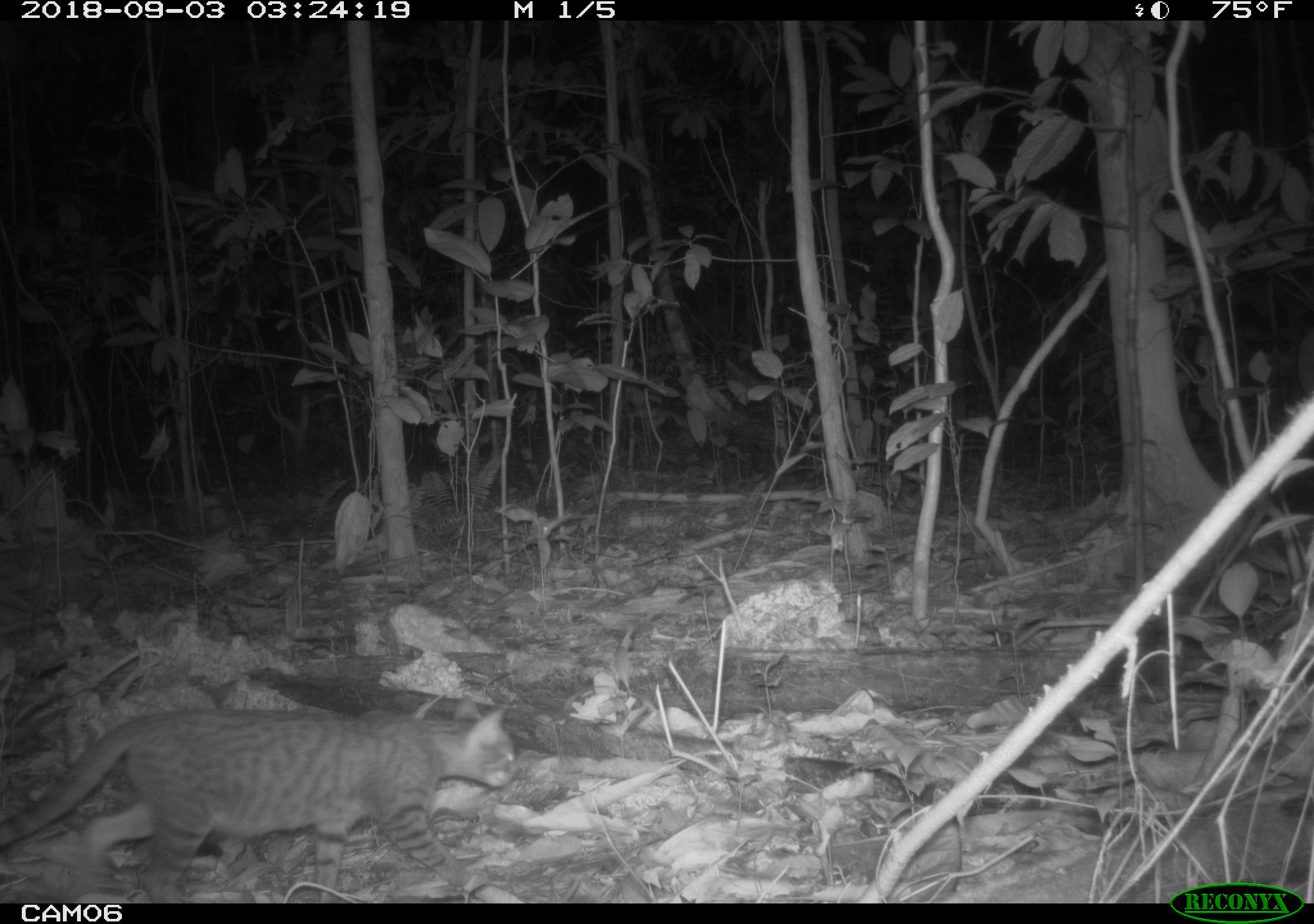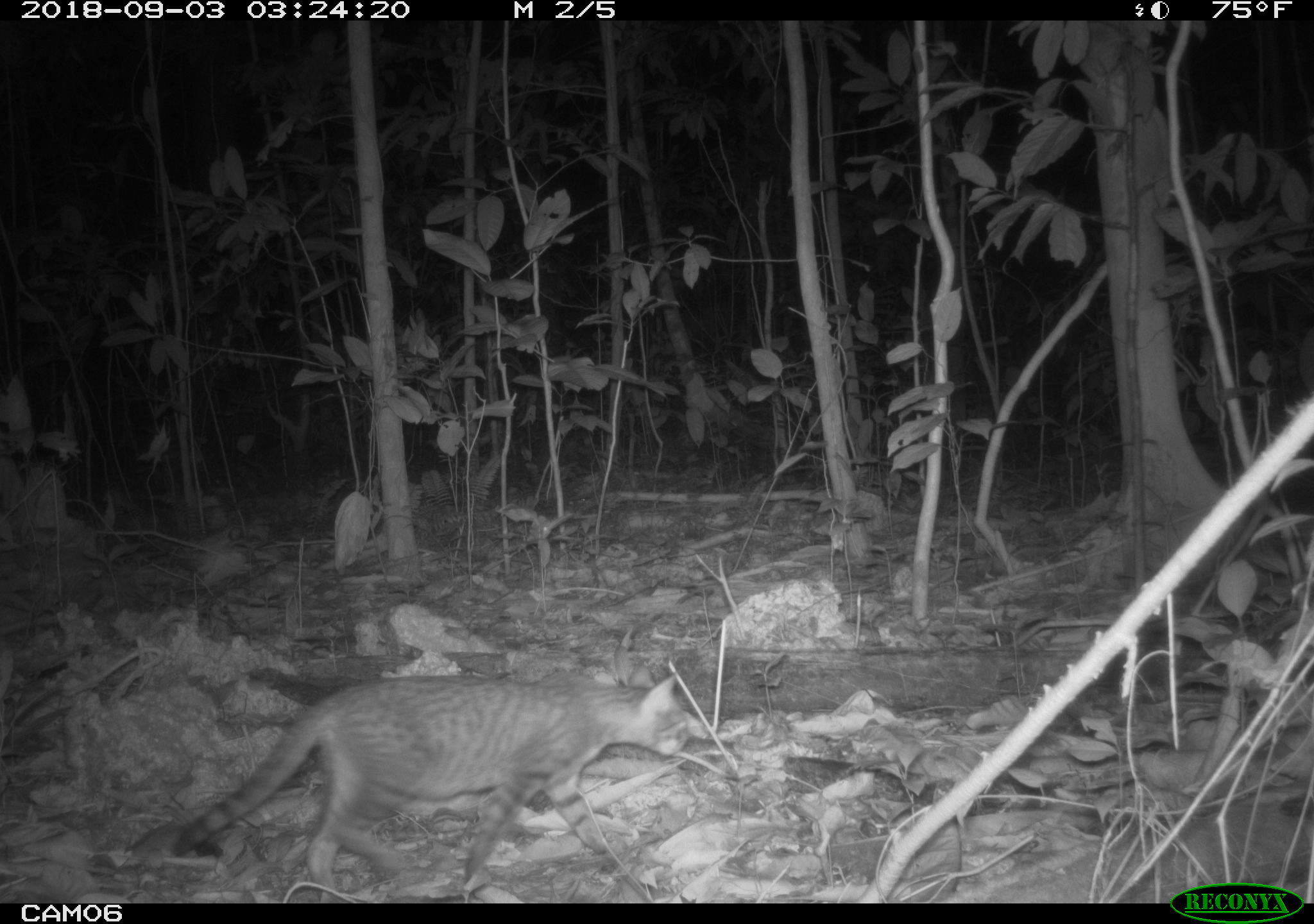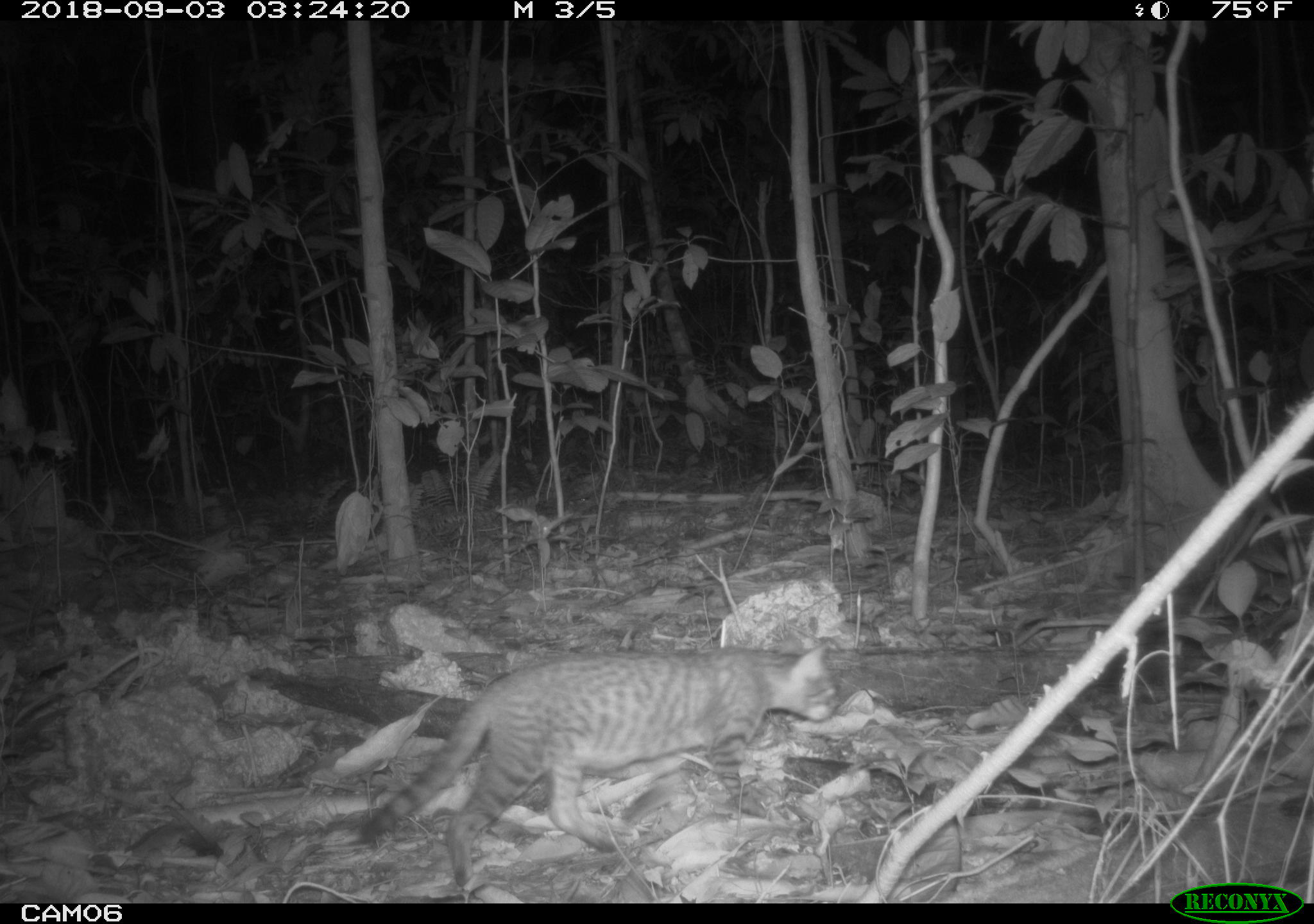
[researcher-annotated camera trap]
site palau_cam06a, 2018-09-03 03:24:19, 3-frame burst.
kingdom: Animalia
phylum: Chordata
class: Mammalia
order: Carnivora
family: Felidae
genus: Felis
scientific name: Felis catus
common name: cat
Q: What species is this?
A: Cat (Felis catus).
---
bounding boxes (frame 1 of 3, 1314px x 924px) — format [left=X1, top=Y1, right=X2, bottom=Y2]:
cat: [left=0, top=703, right=517, bottom=904]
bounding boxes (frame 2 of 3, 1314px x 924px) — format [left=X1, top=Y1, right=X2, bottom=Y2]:
cat: [left=148, top=660, right=692, bottom=902]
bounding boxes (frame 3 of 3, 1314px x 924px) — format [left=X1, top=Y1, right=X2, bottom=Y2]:
cat: [left=348, top=641, right=840, bottom=898]